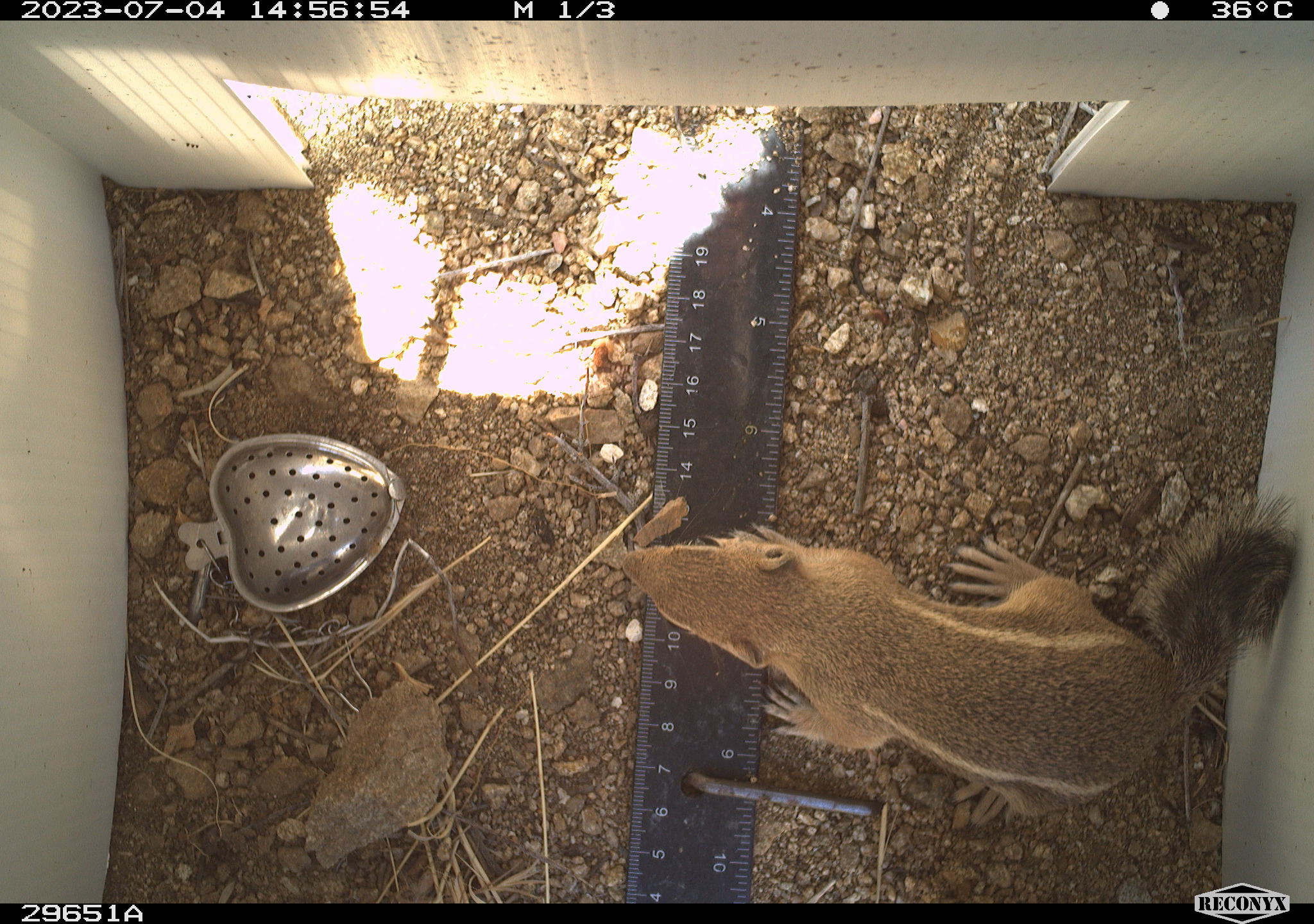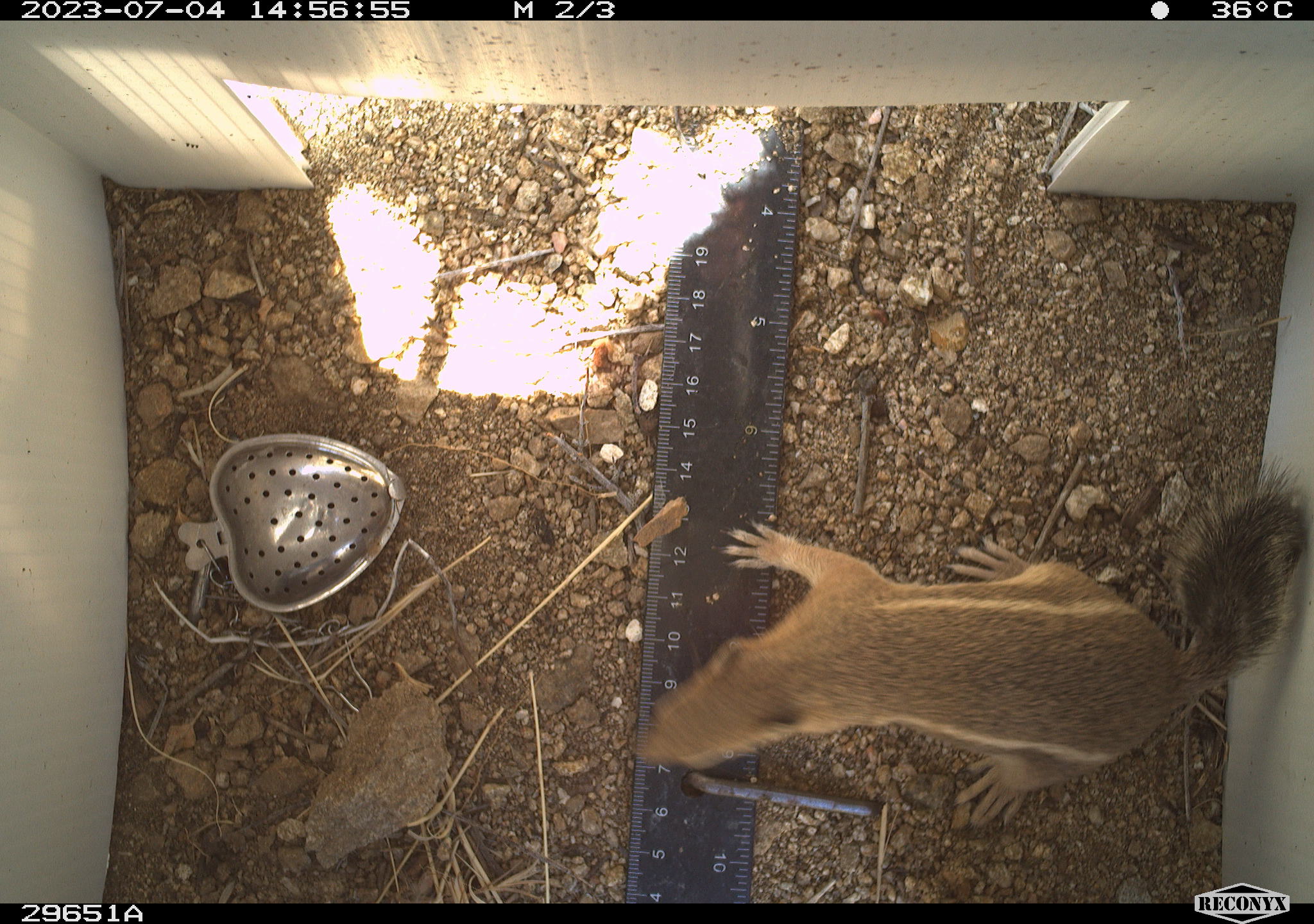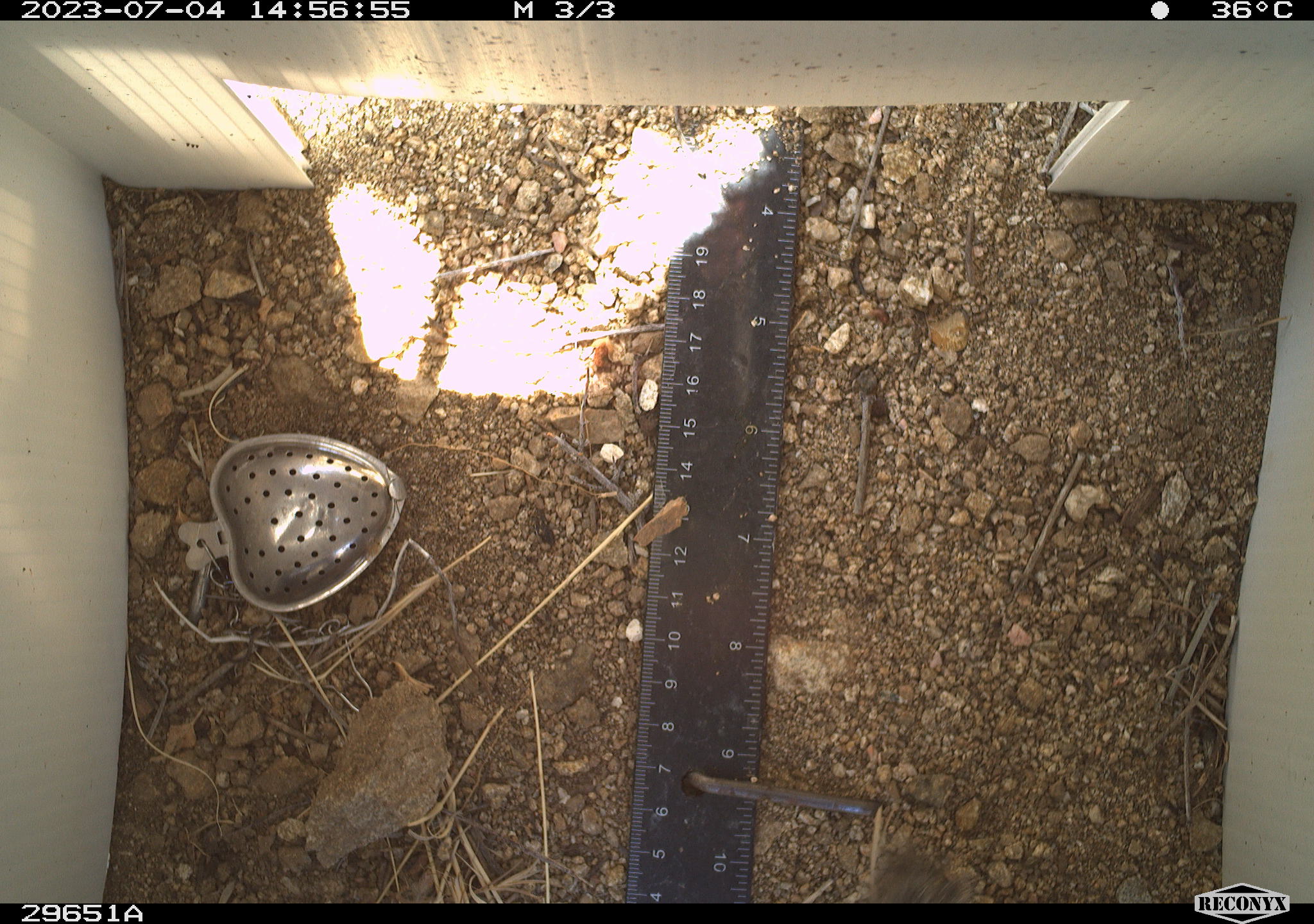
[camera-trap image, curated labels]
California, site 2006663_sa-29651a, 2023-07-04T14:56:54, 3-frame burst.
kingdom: Animalia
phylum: Chordata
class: Mammalia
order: Rodentia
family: Sciuridae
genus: Ammospermophilus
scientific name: Ammospermophilus leucurus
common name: white-tailed antelope squirrel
White-tailed antelope squirrel (Ammospermophilus leucurus).